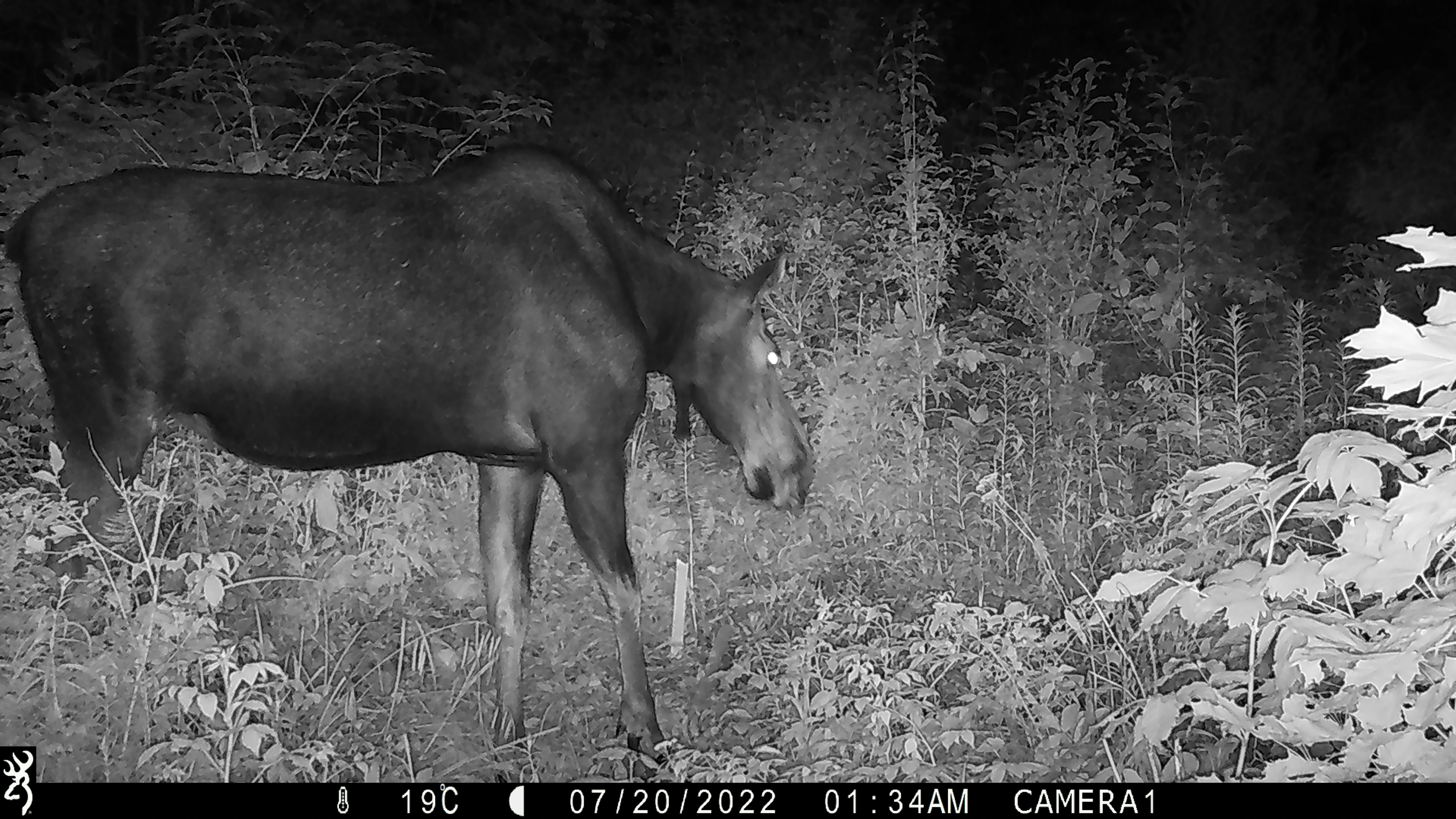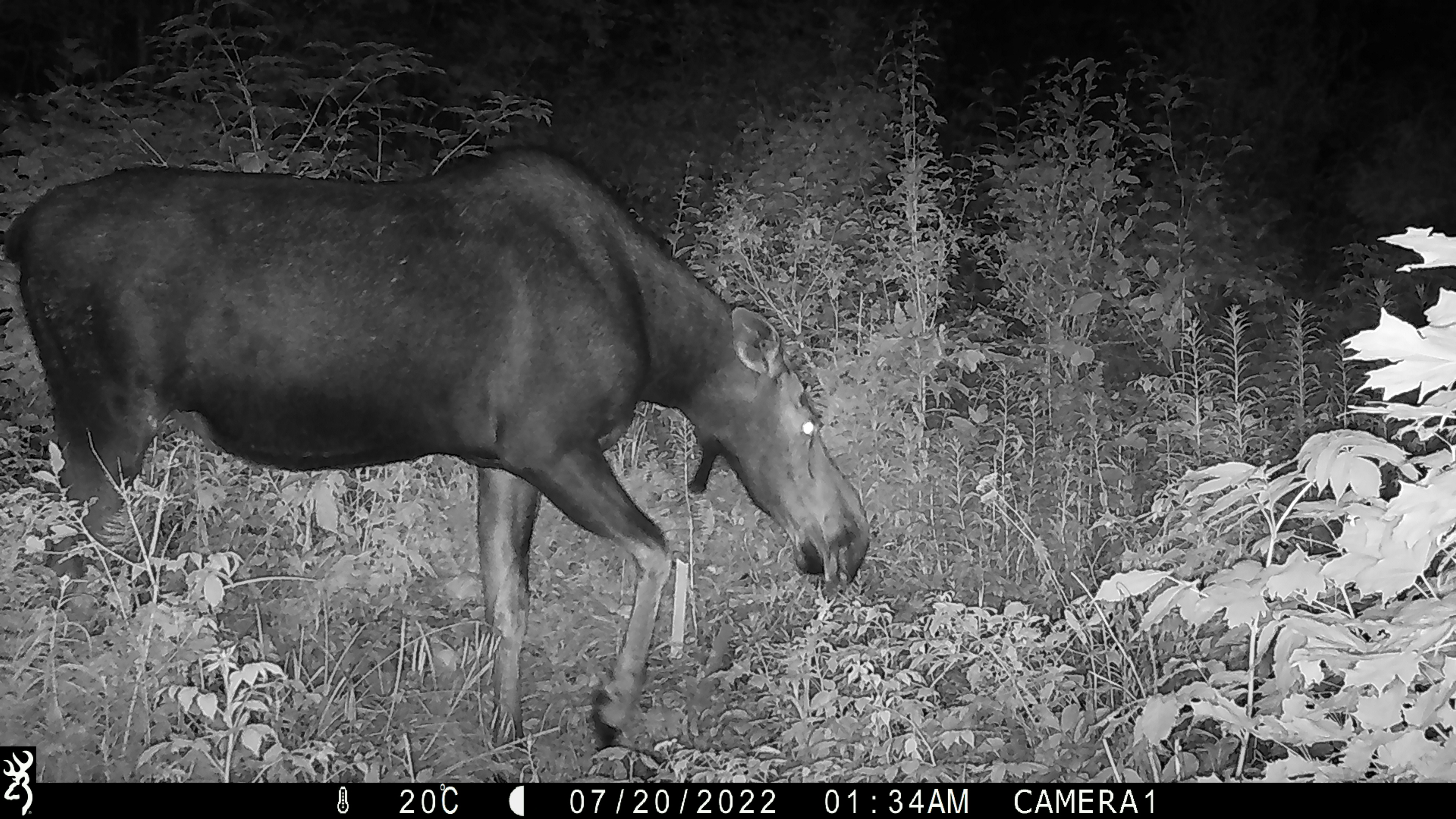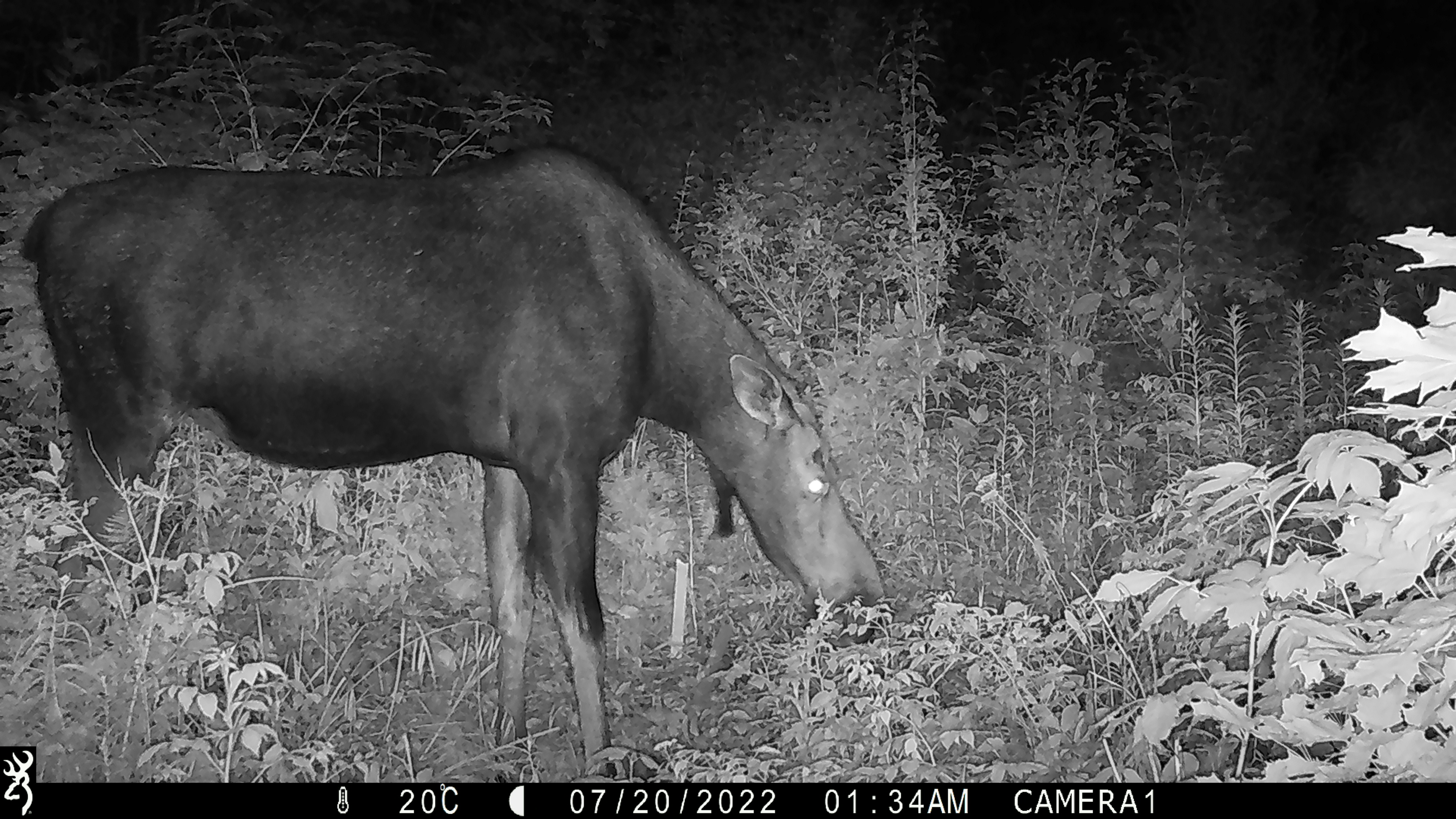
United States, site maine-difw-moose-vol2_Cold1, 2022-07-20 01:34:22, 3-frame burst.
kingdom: Animalia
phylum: Chordata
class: Mammalia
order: Artiodactyla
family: Cervidae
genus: Alces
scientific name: Alces alces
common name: moose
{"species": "moose (Alces alces)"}